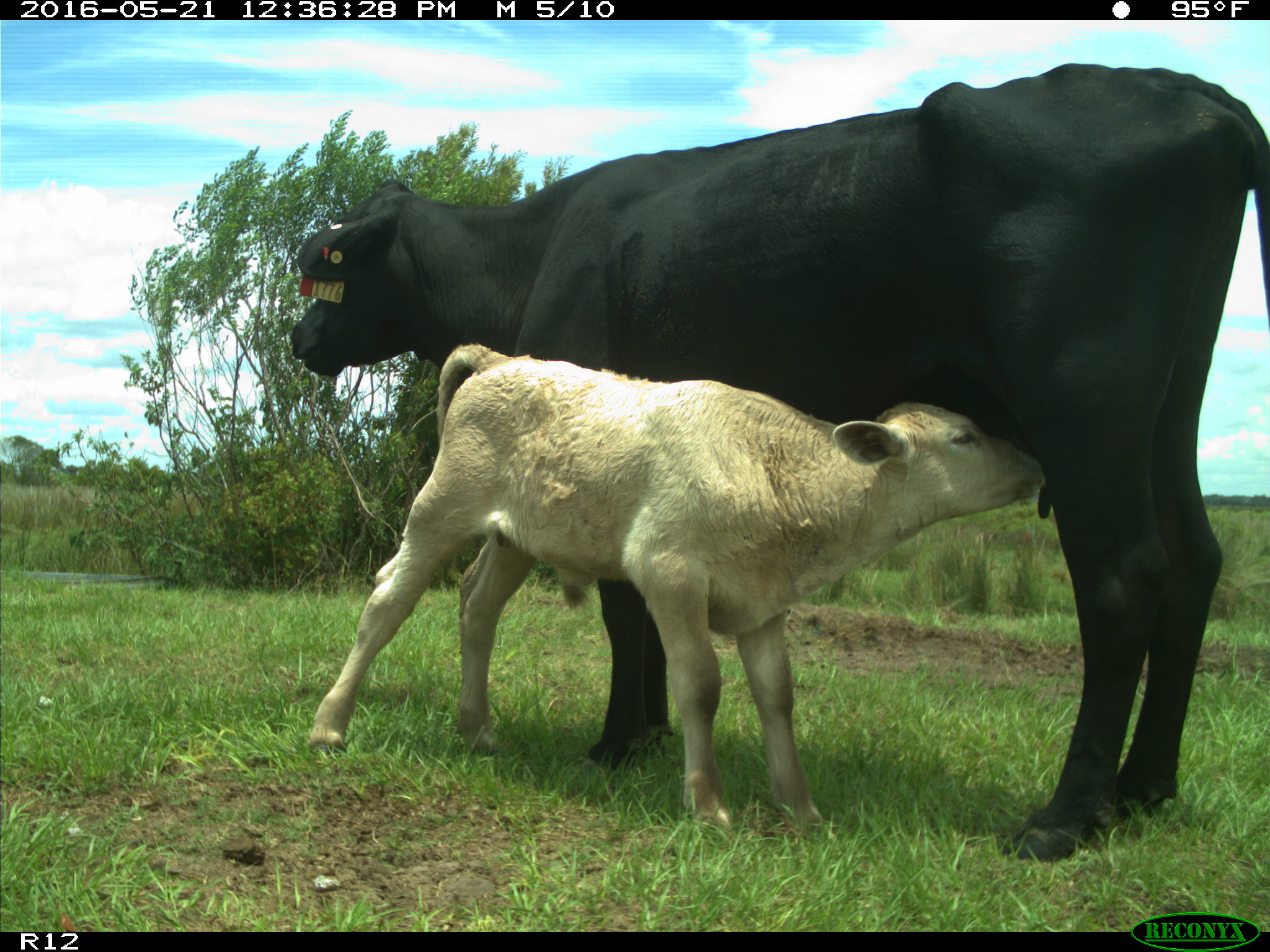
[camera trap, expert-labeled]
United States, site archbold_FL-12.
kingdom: Animalia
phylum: Chordata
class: Mammalia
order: Artiodactyla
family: Bovidae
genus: Bos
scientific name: Bos taurus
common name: domestic cow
Bos taurus (domestic cow).